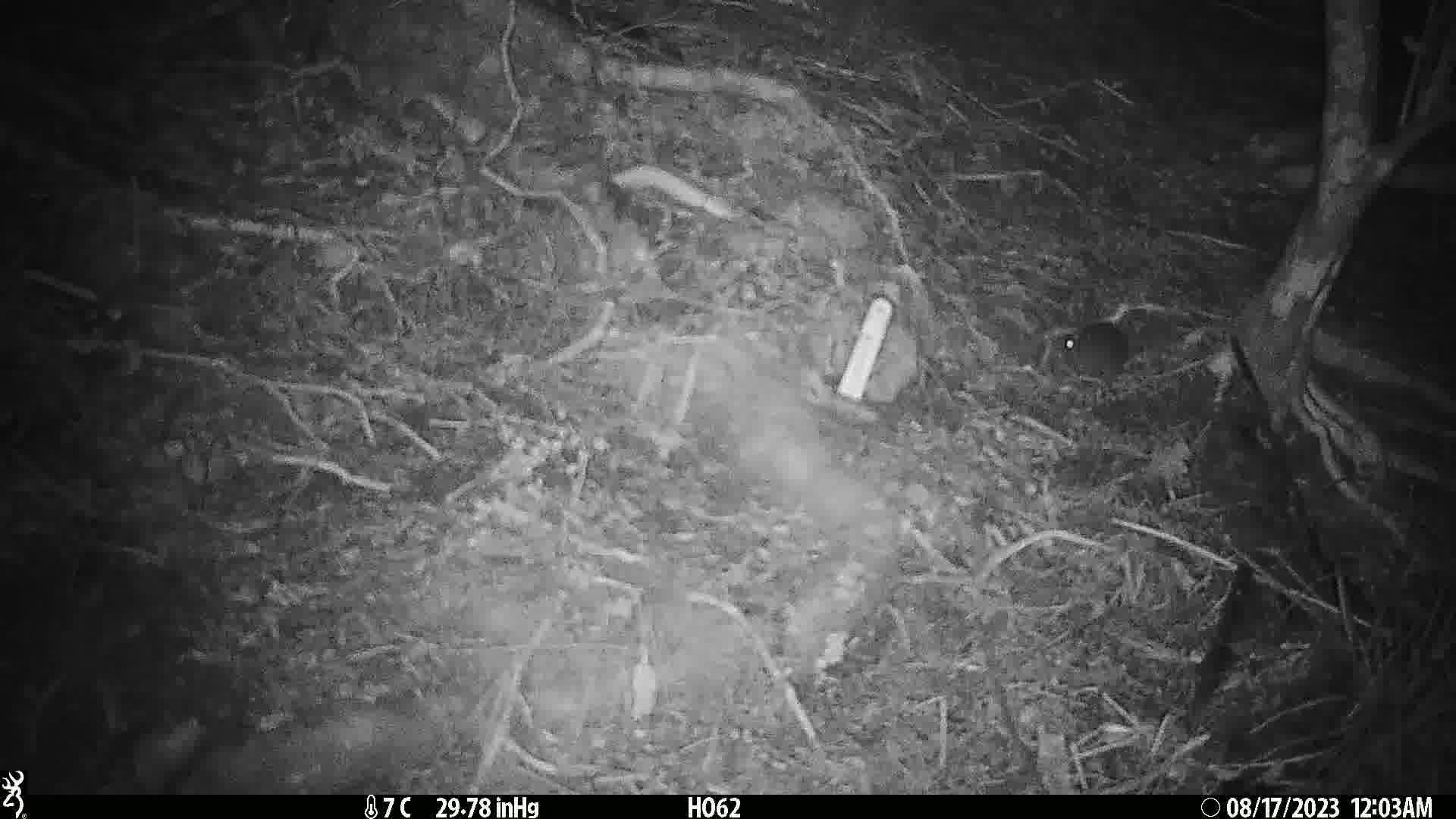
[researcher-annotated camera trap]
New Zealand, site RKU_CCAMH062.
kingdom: Animalia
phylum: Chordata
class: Mammalia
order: Rodentia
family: Muridae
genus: Rattus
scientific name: Rattus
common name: rat